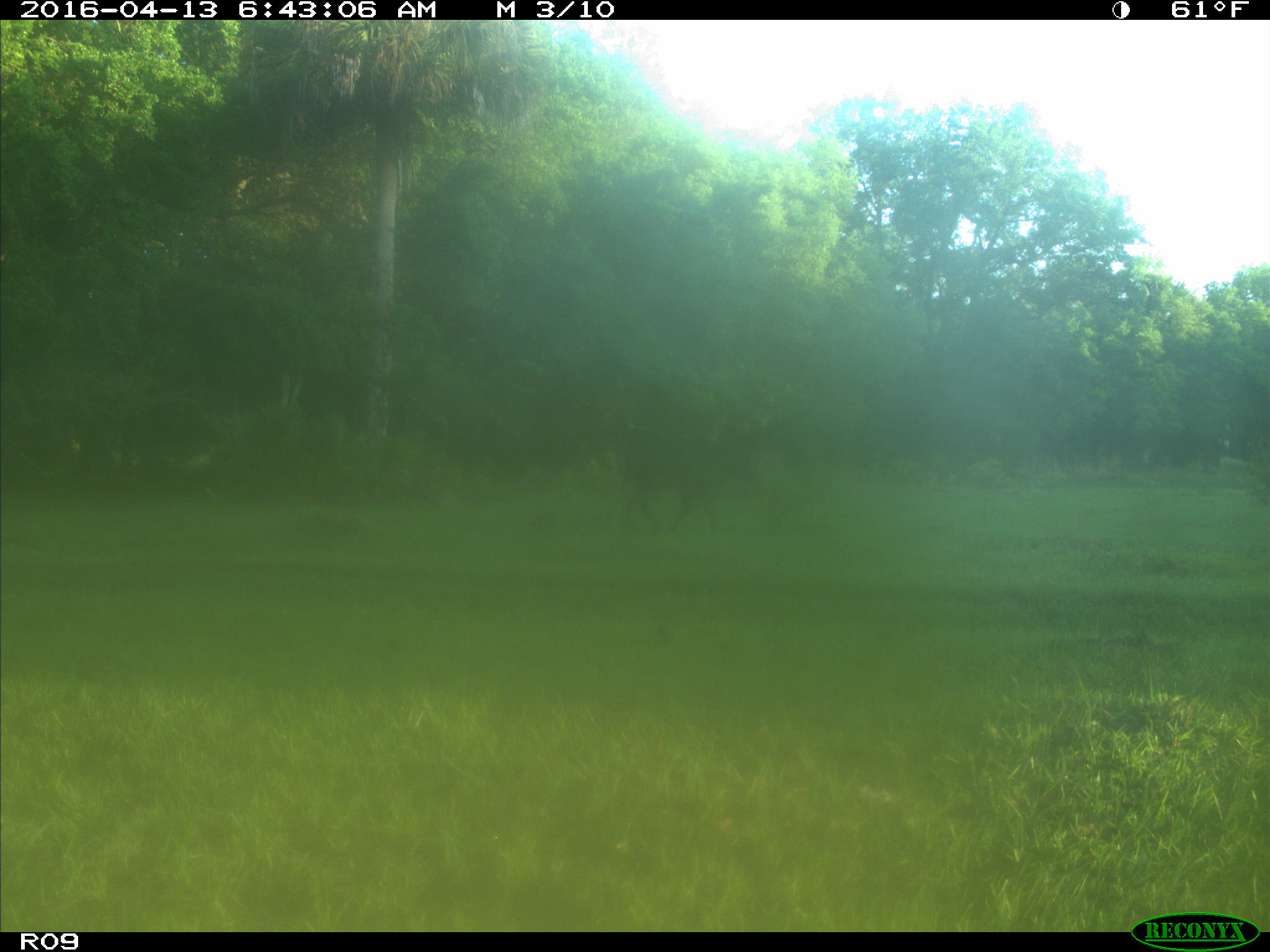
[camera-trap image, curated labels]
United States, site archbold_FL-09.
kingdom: Animalia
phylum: Chordata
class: Mammalia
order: Artiodactyla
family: Bovidae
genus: Bos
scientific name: Bos taurus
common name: domestic cow